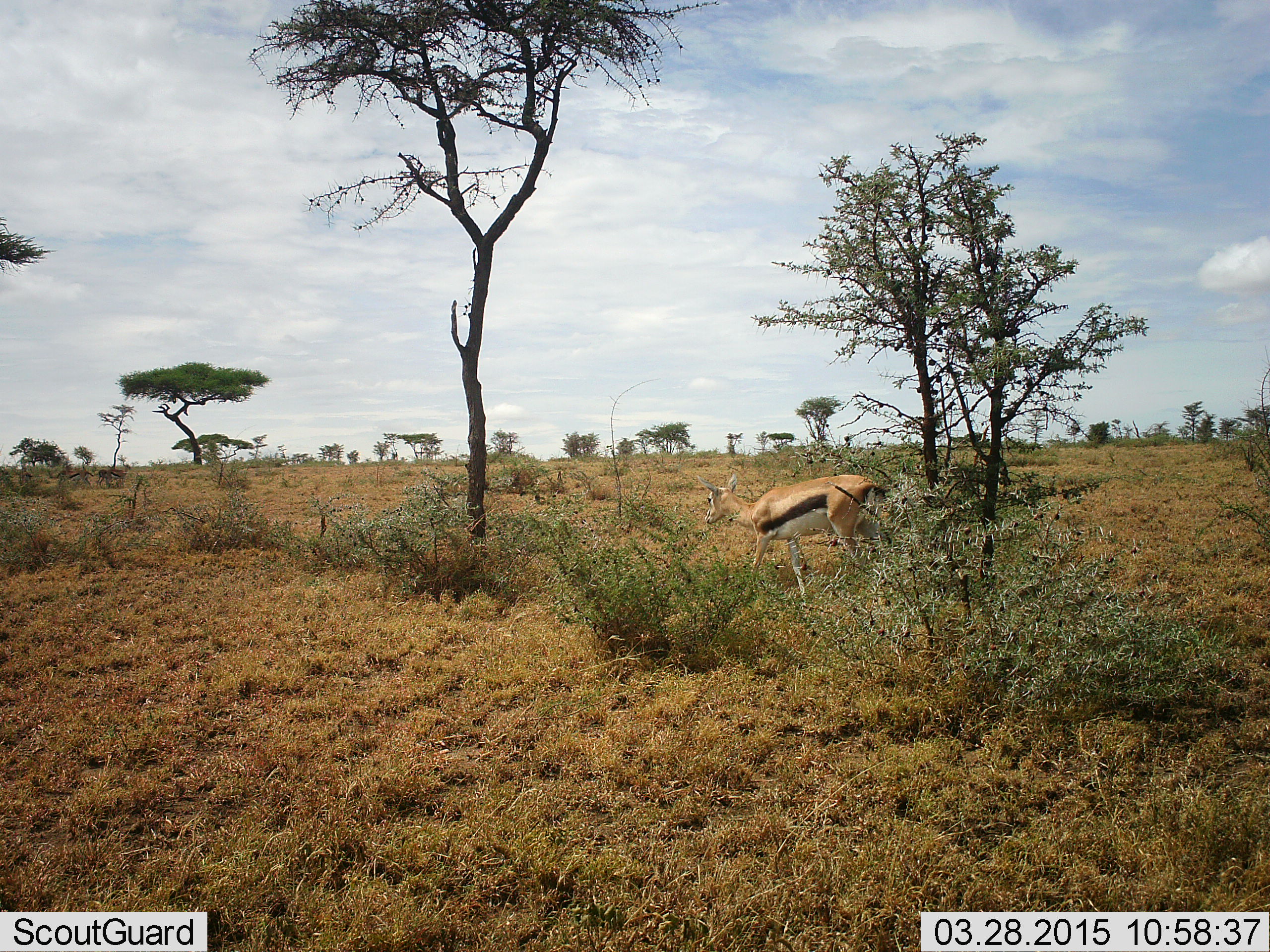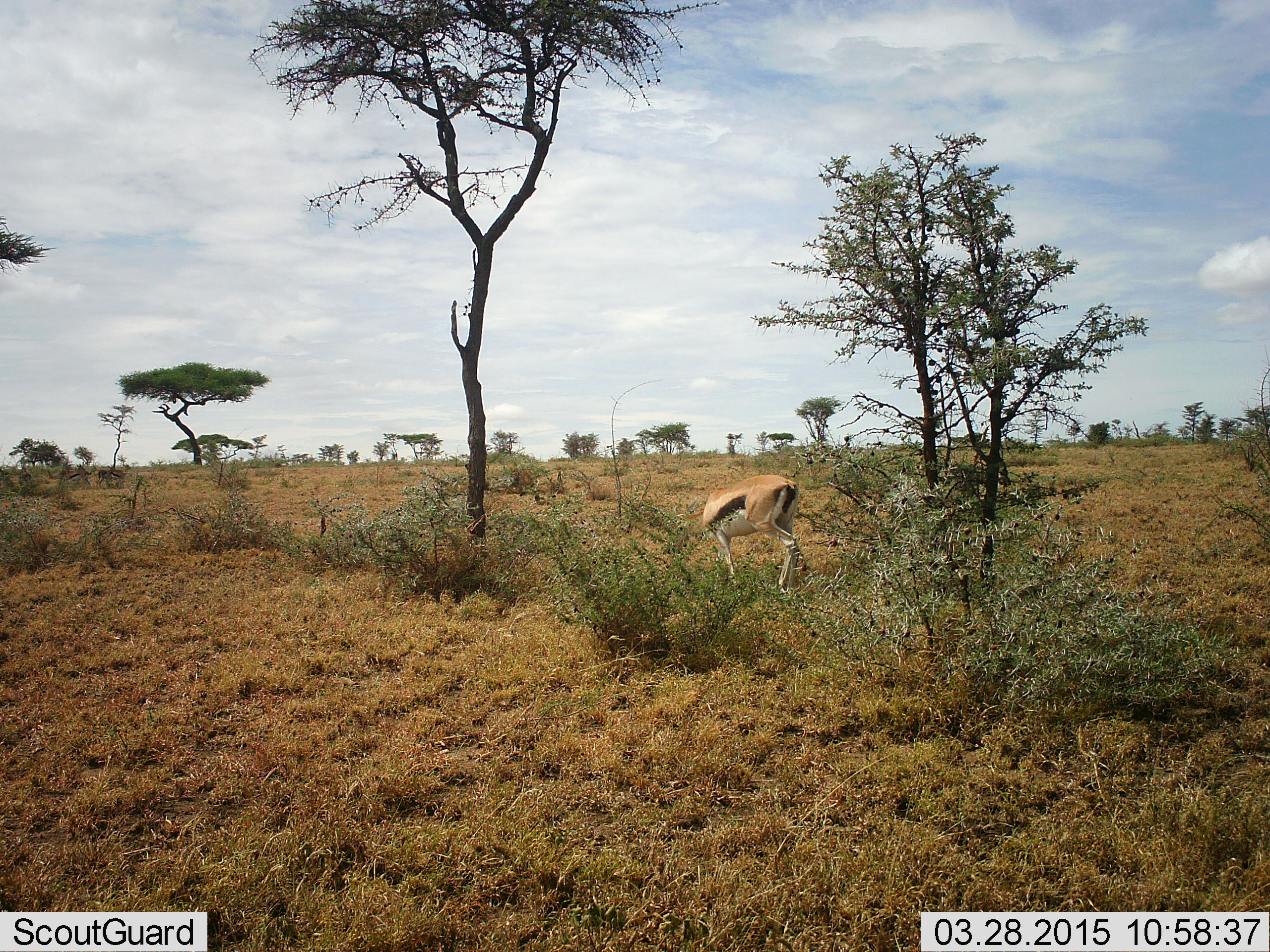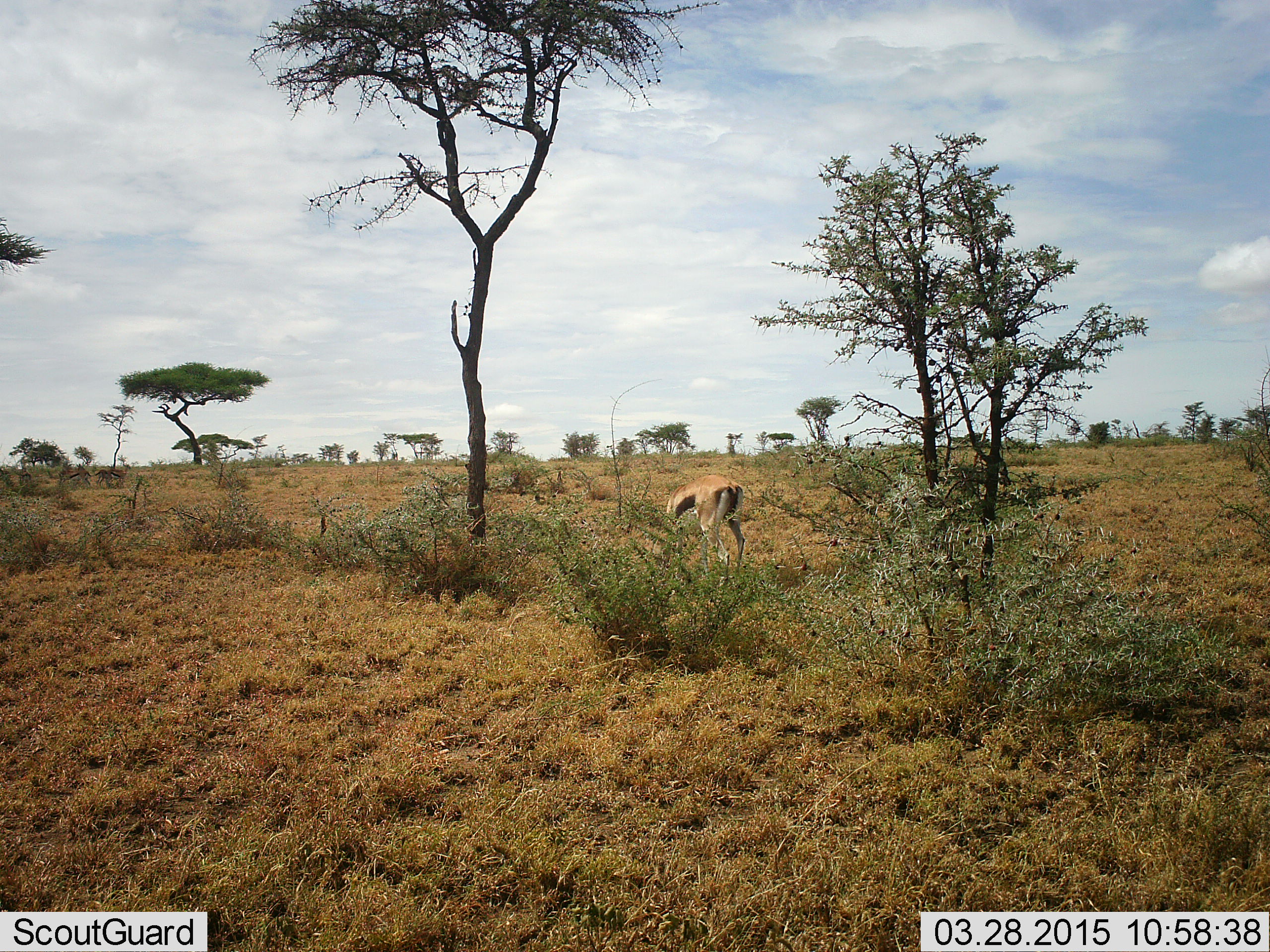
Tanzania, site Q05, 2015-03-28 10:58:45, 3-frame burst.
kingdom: Animalia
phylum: Chordata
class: Mammalia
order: Artiodactyla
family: Bovidae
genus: Eudorcas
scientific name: Eudorcas thomsonii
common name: thomson's gazelle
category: gazellethomsons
Gazellethomsons (thomson's gazelle) (Eudorcas thomsonii), count 1. Behavior (volunteer vote fractions): standing 0%, resting 10%, moving 70%, interacting 0%. Young present (vote fraction): 0%. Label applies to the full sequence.